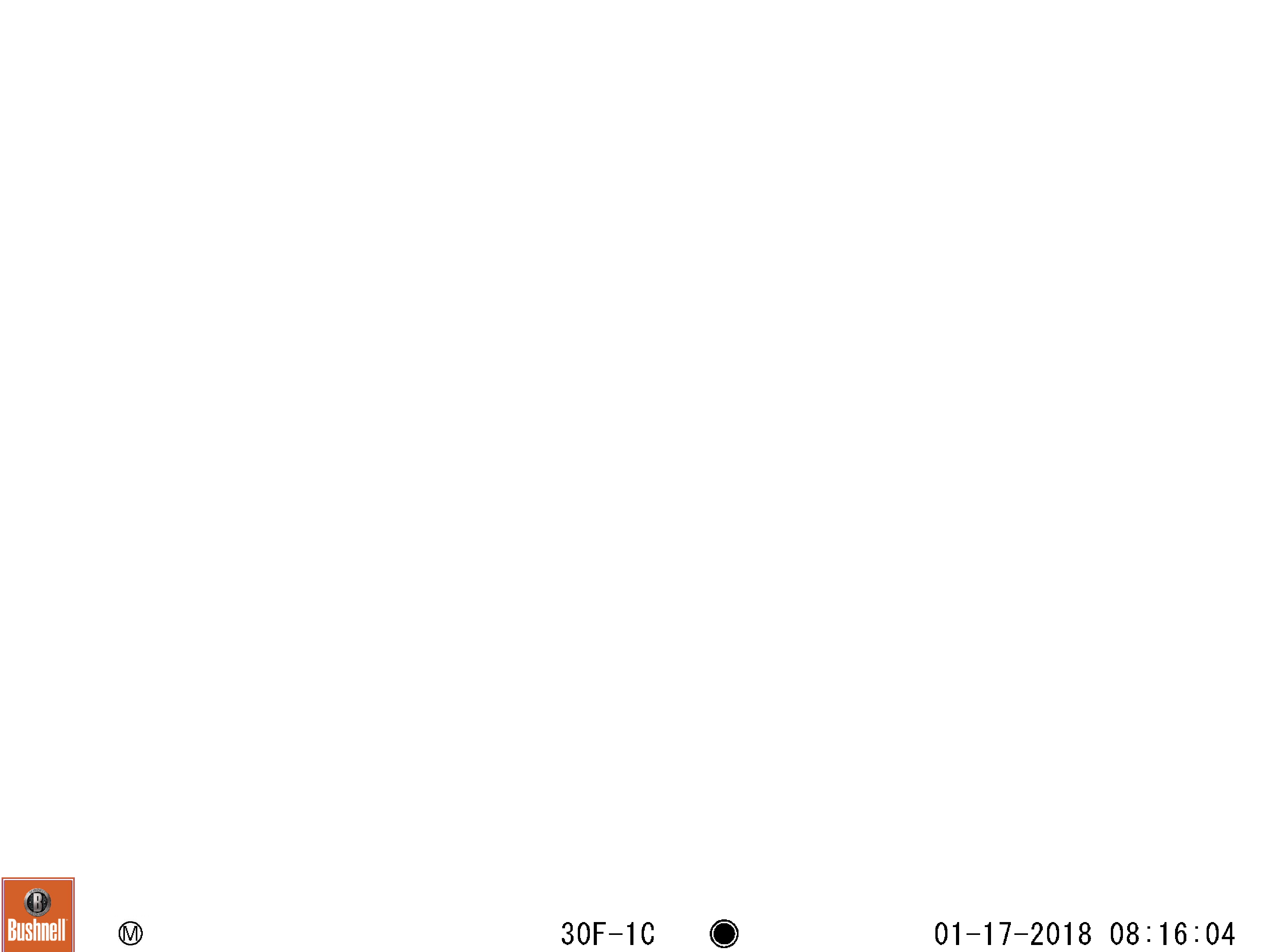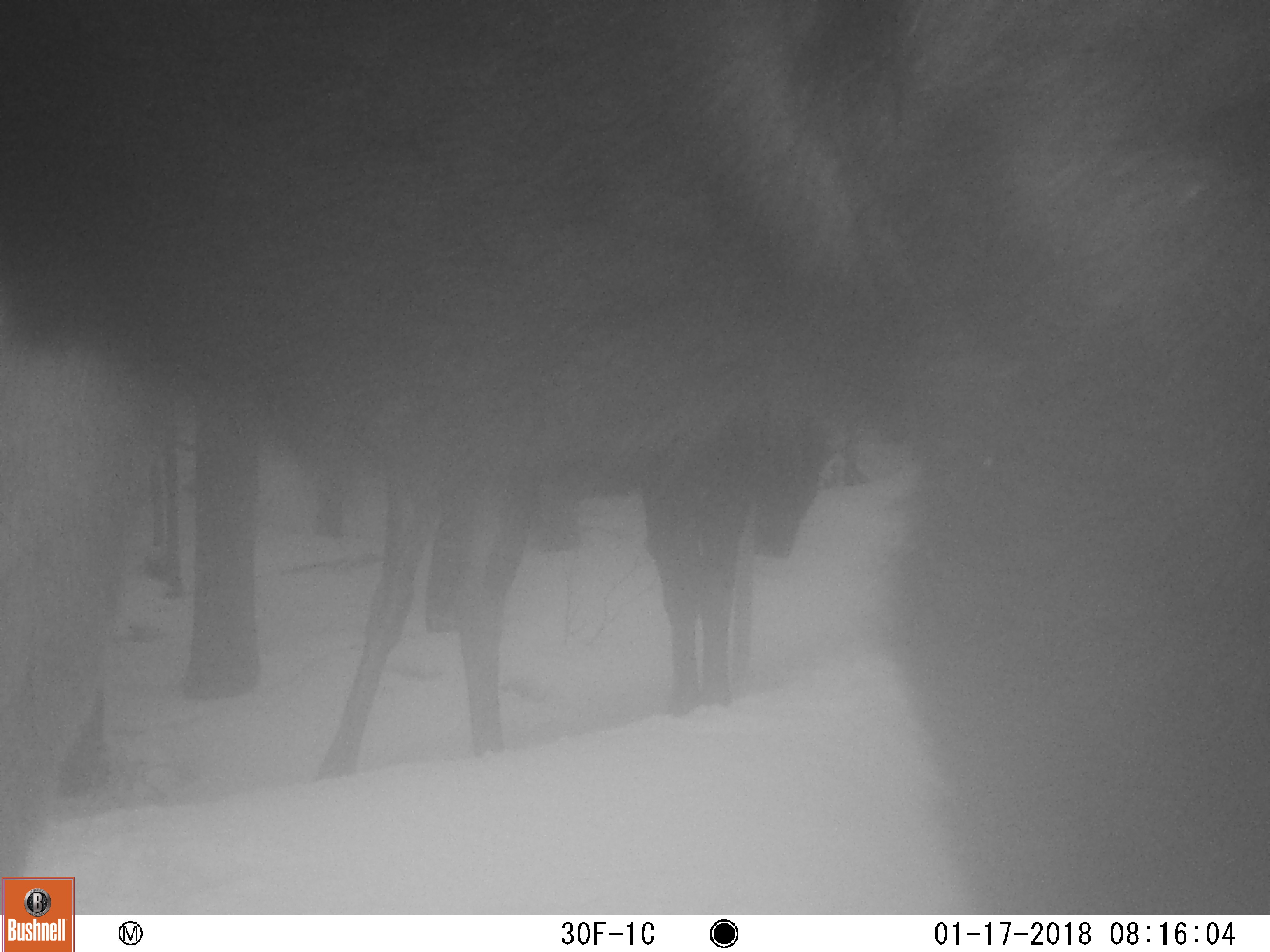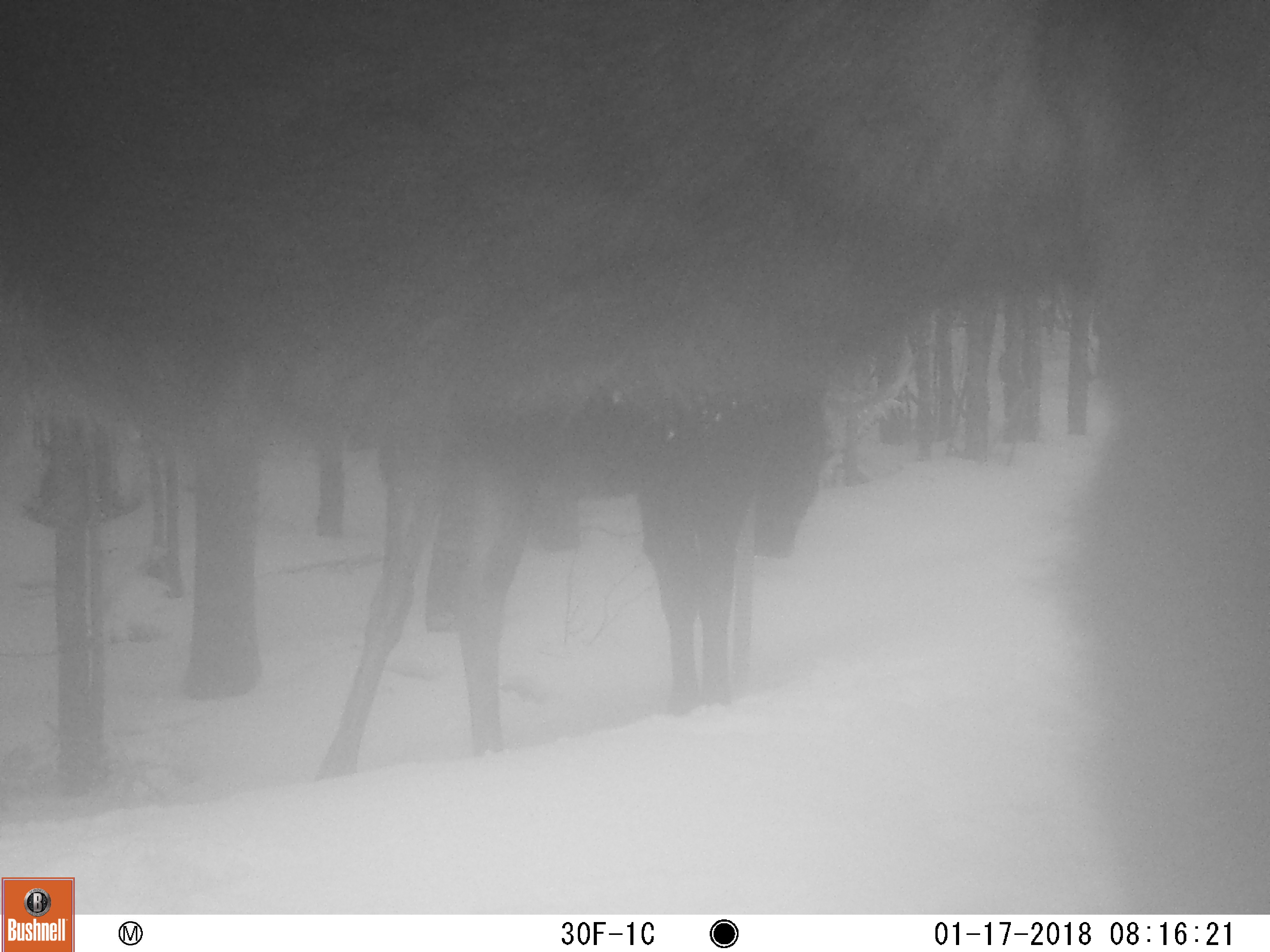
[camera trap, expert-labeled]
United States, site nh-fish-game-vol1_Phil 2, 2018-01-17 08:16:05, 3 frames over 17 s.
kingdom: Animalia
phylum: Chordata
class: Mammalia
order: Artiodactyla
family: Cervidae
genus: Alces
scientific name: Alces alces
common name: moose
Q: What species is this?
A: Moose (Alces alces).